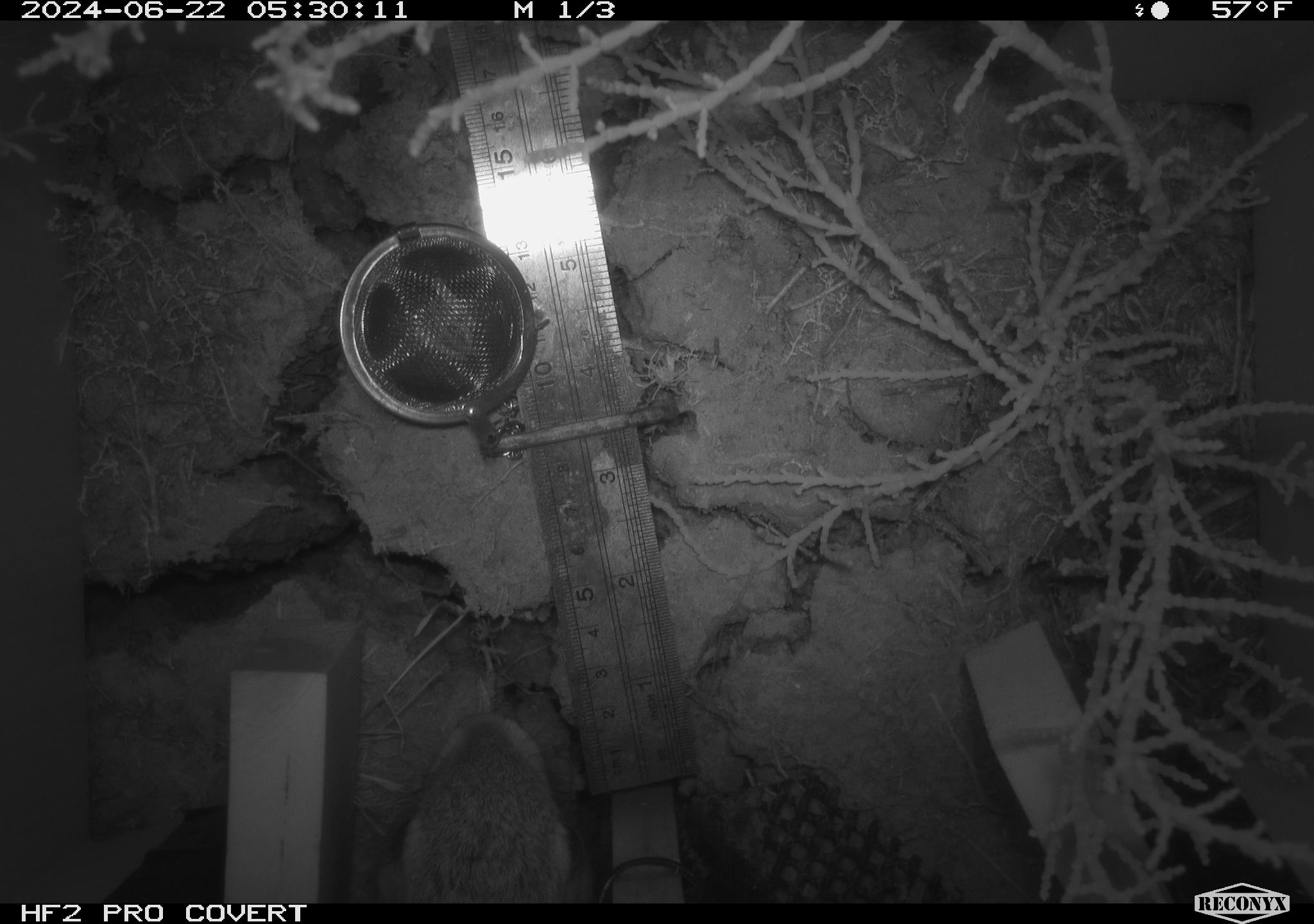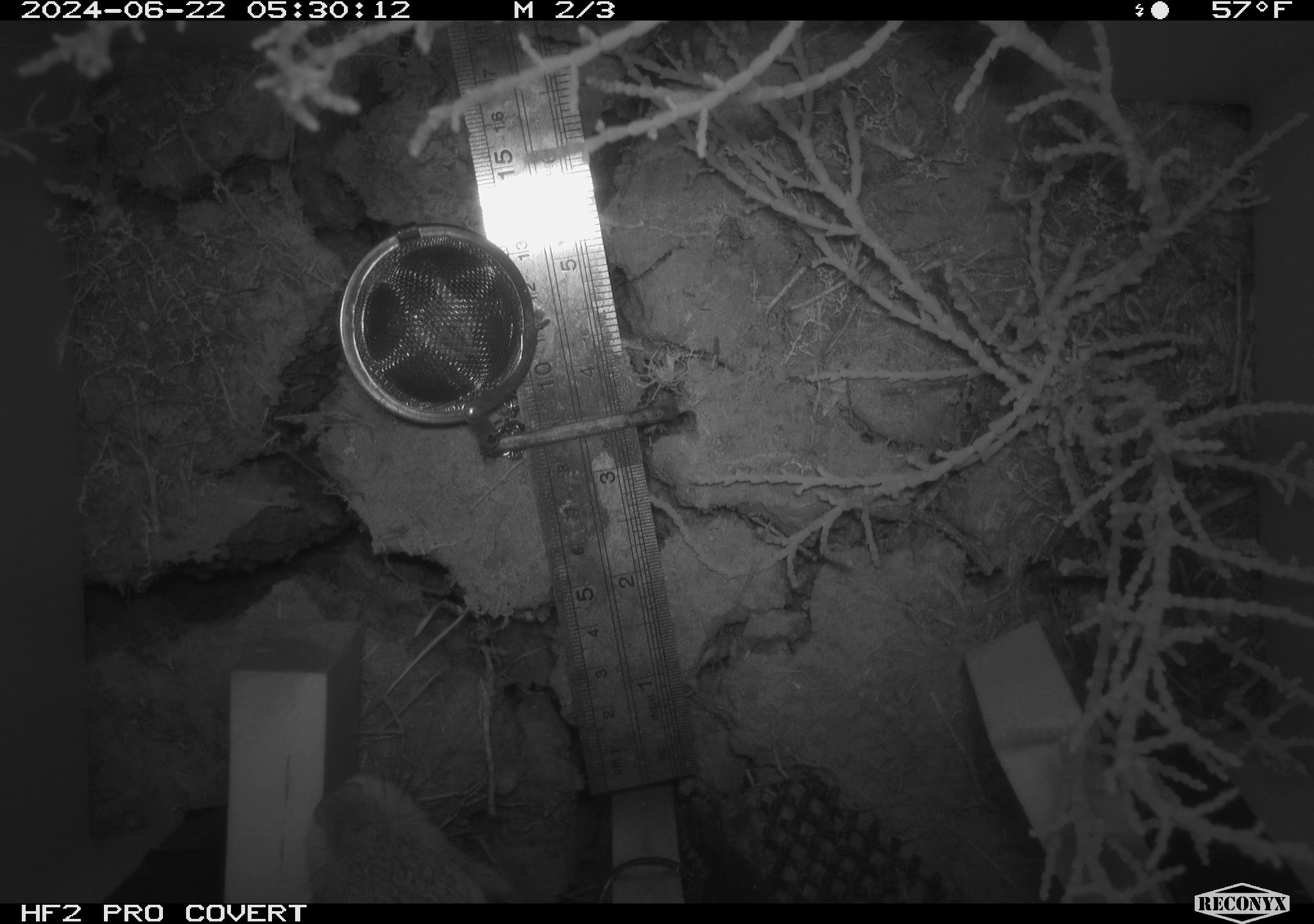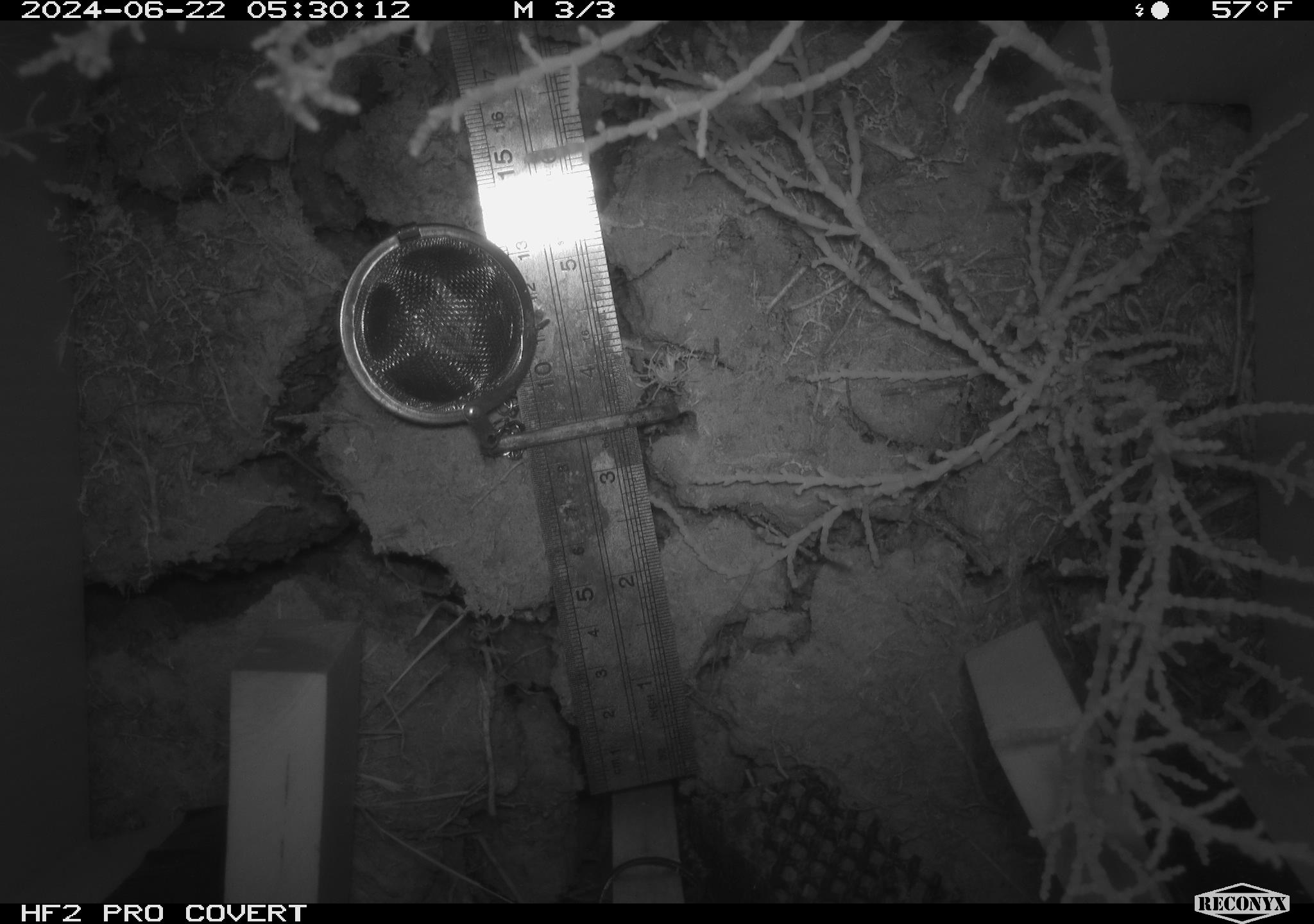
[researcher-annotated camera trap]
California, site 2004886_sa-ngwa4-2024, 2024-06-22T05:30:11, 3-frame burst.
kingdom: Animalia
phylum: Chordata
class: Mammalia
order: Lagomorpha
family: Leporidae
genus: Sylvilagus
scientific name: Sylvilagus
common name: cottontail rabbits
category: sylvilagus species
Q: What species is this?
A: Sylvilagus species (cottontail rabbits) (Sylvilagus).